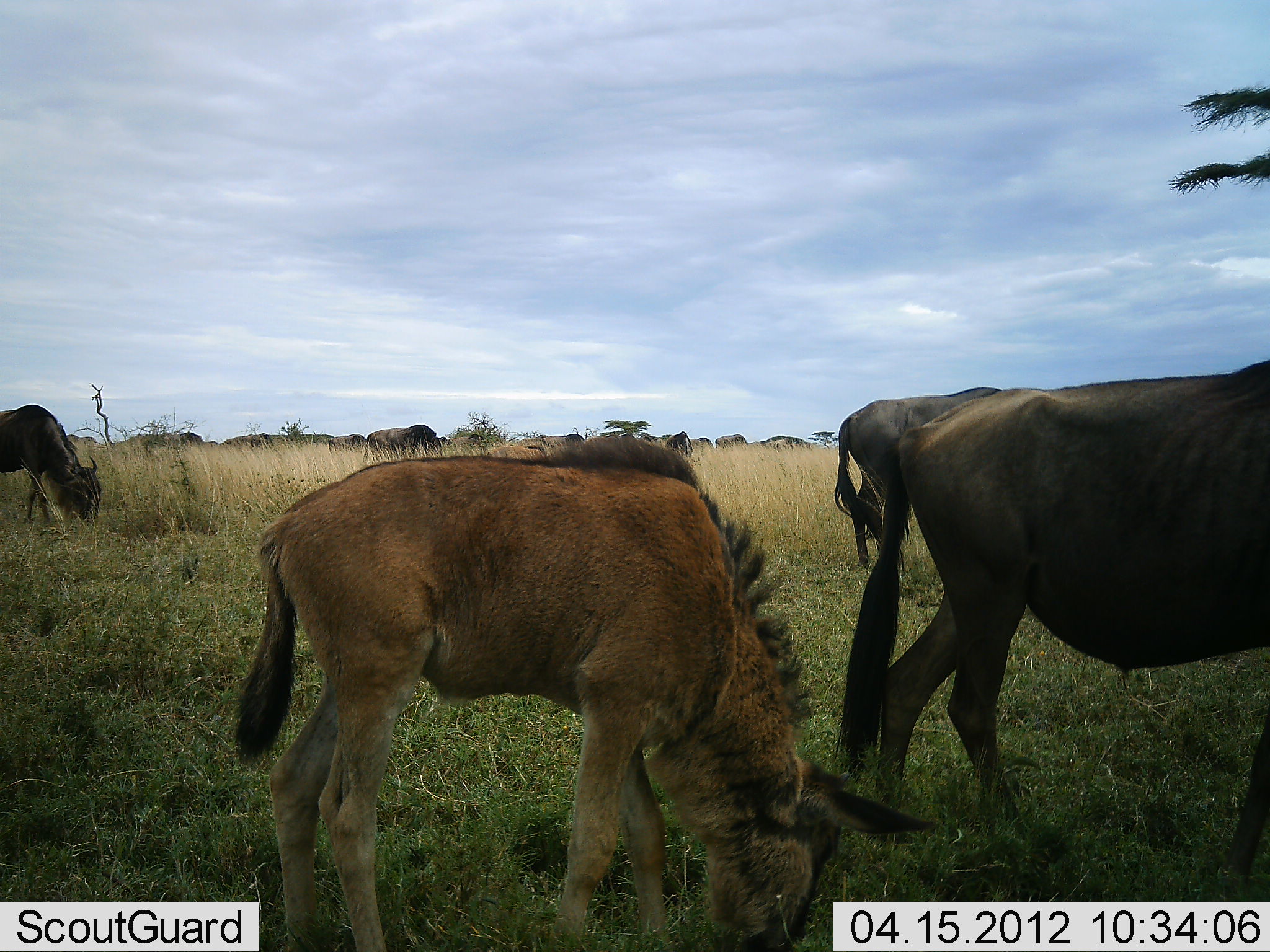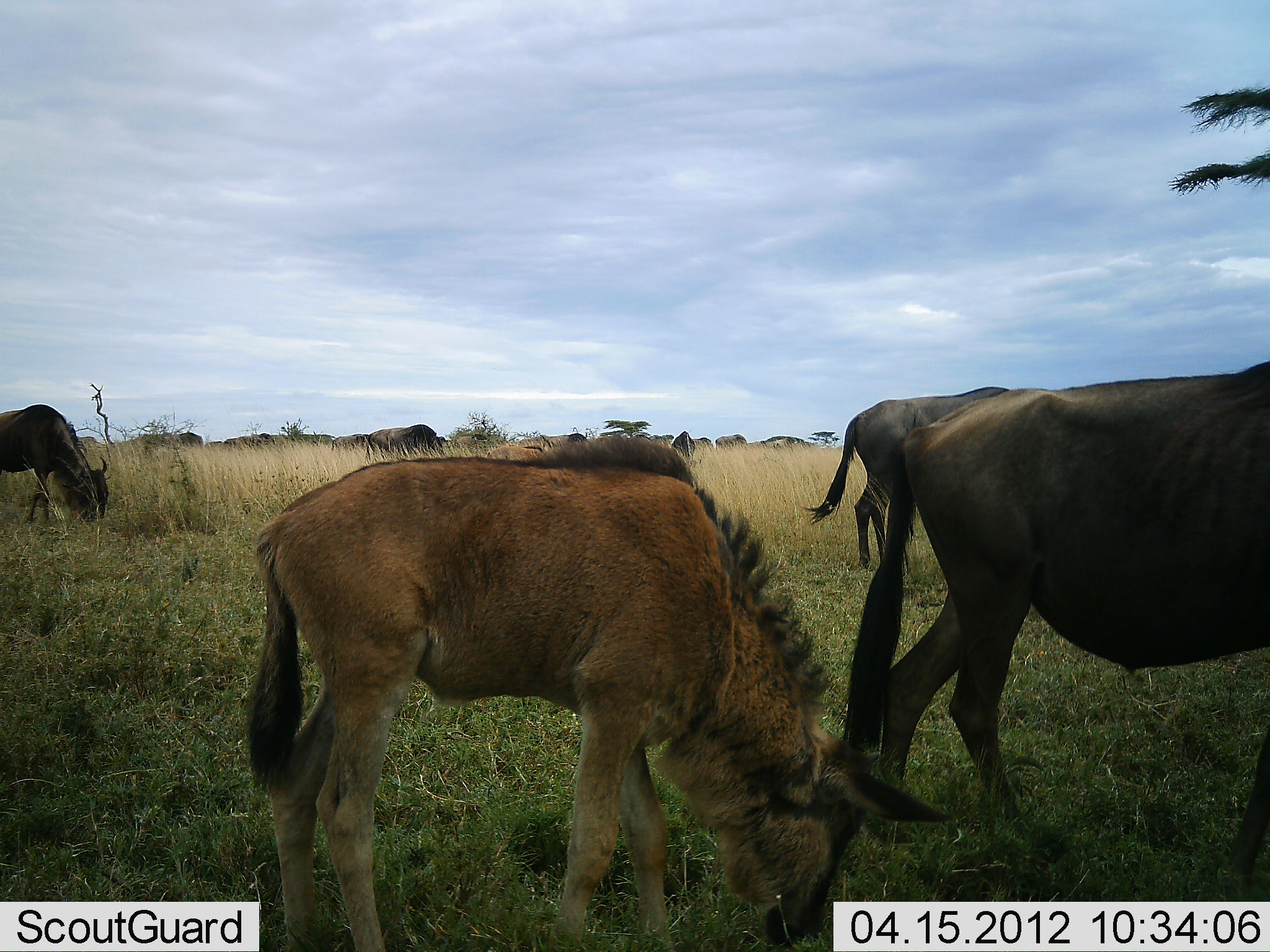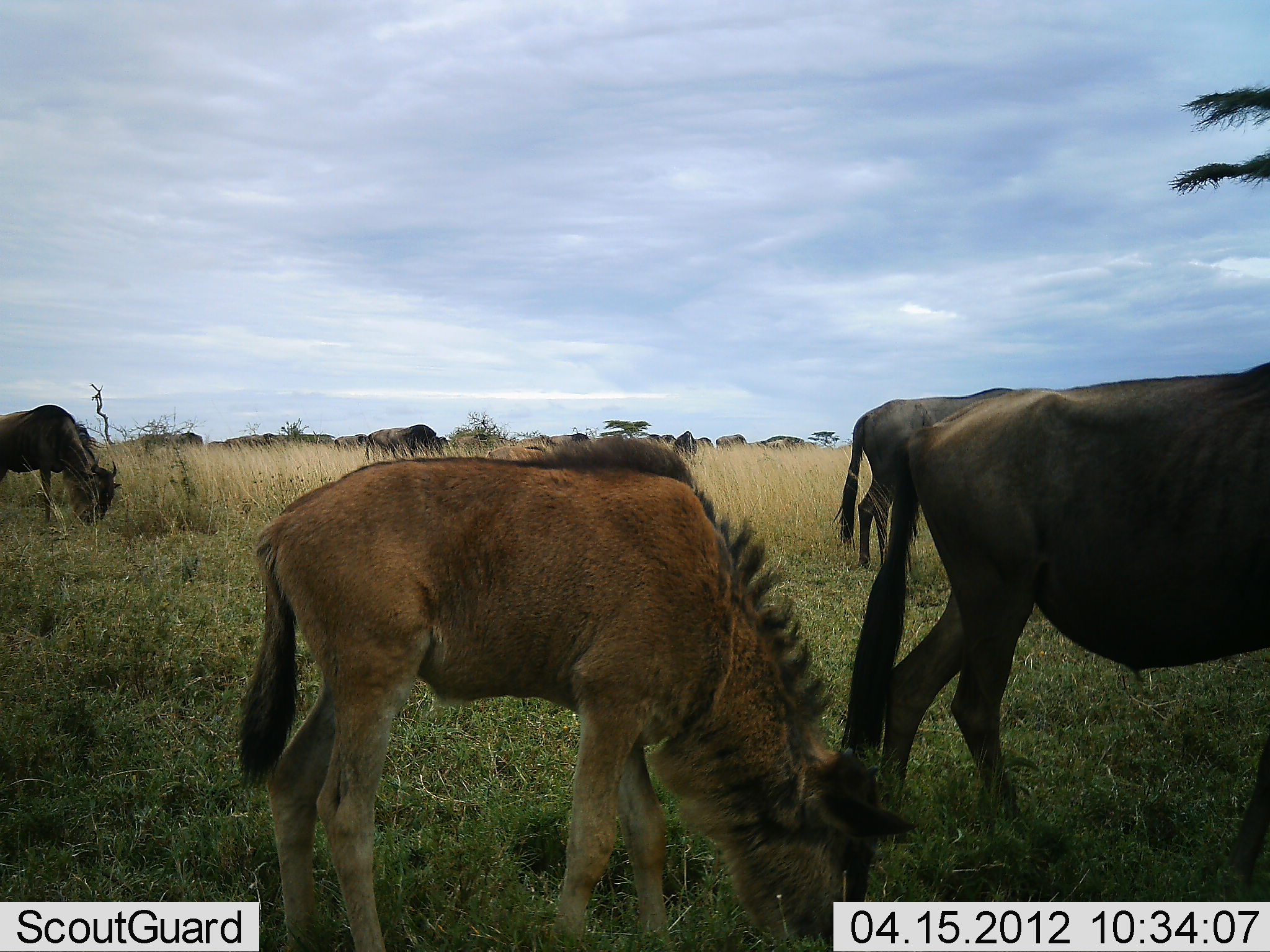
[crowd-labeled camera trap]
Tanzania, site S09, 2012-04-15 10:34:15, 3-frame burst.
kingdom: Animalia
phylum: Chordata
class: Mammalia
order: Artiodactyla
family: Bovidae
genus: Connochaetes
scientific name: Connochaetes taurinus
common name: blue wildebeest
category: wildebeest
Wildebeest (blue wildebeest) (Connochaetes taurinus), count 11-50. Behavior (volunteer vote fractions): standing 24%, resting 0%, moving 8%, interacting 0%. Young present (vote fraction): 76%. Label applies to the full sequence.